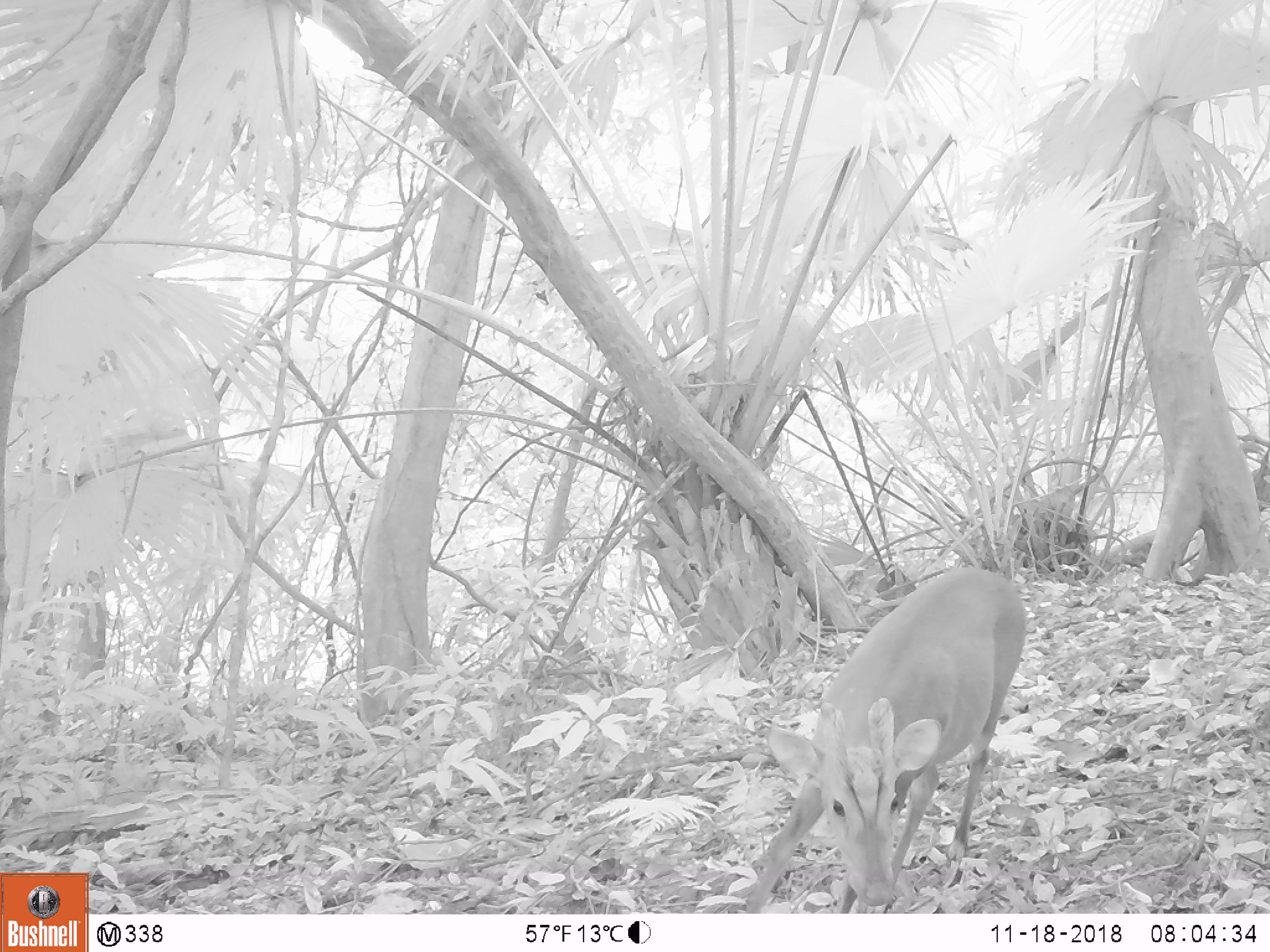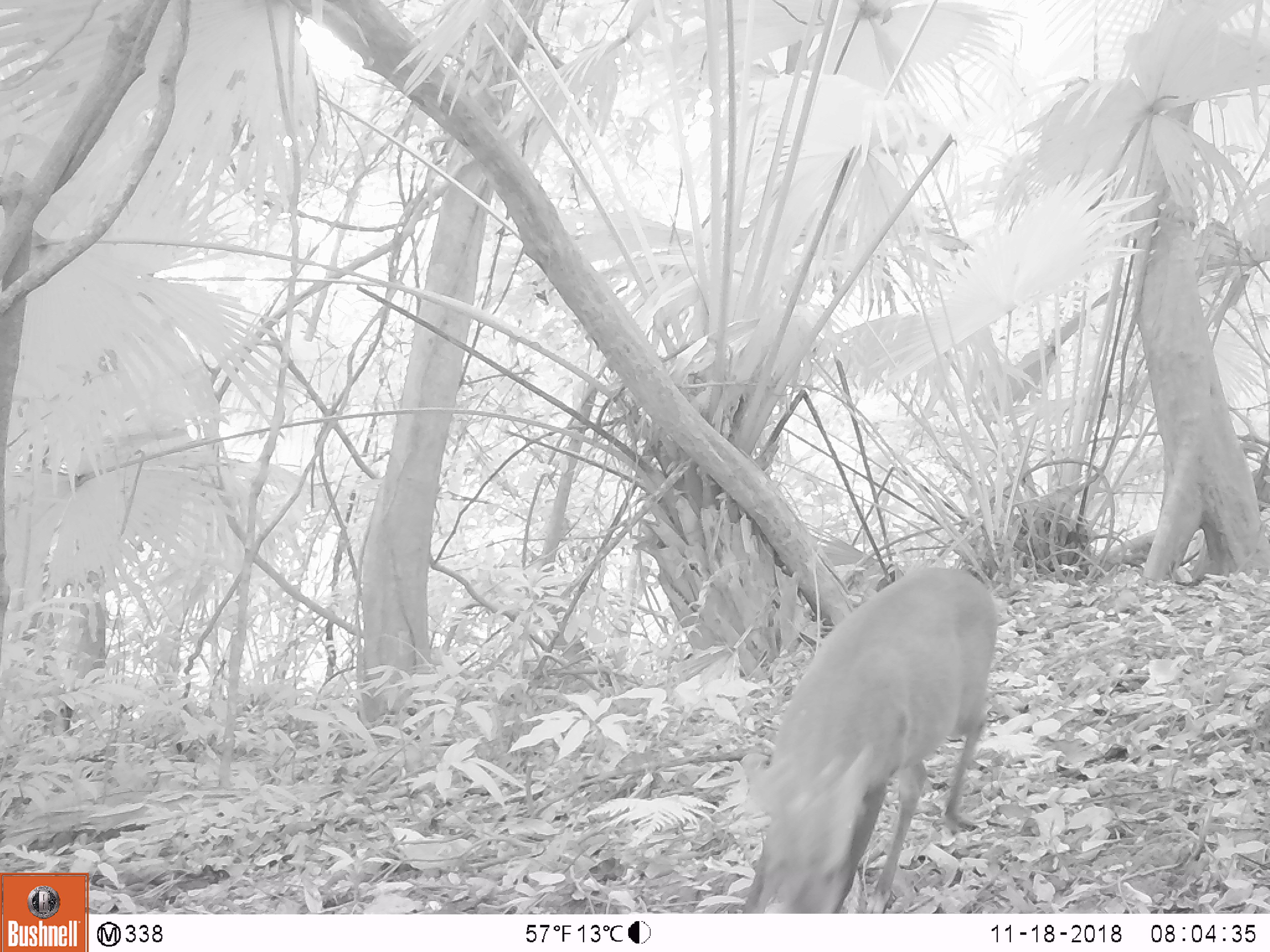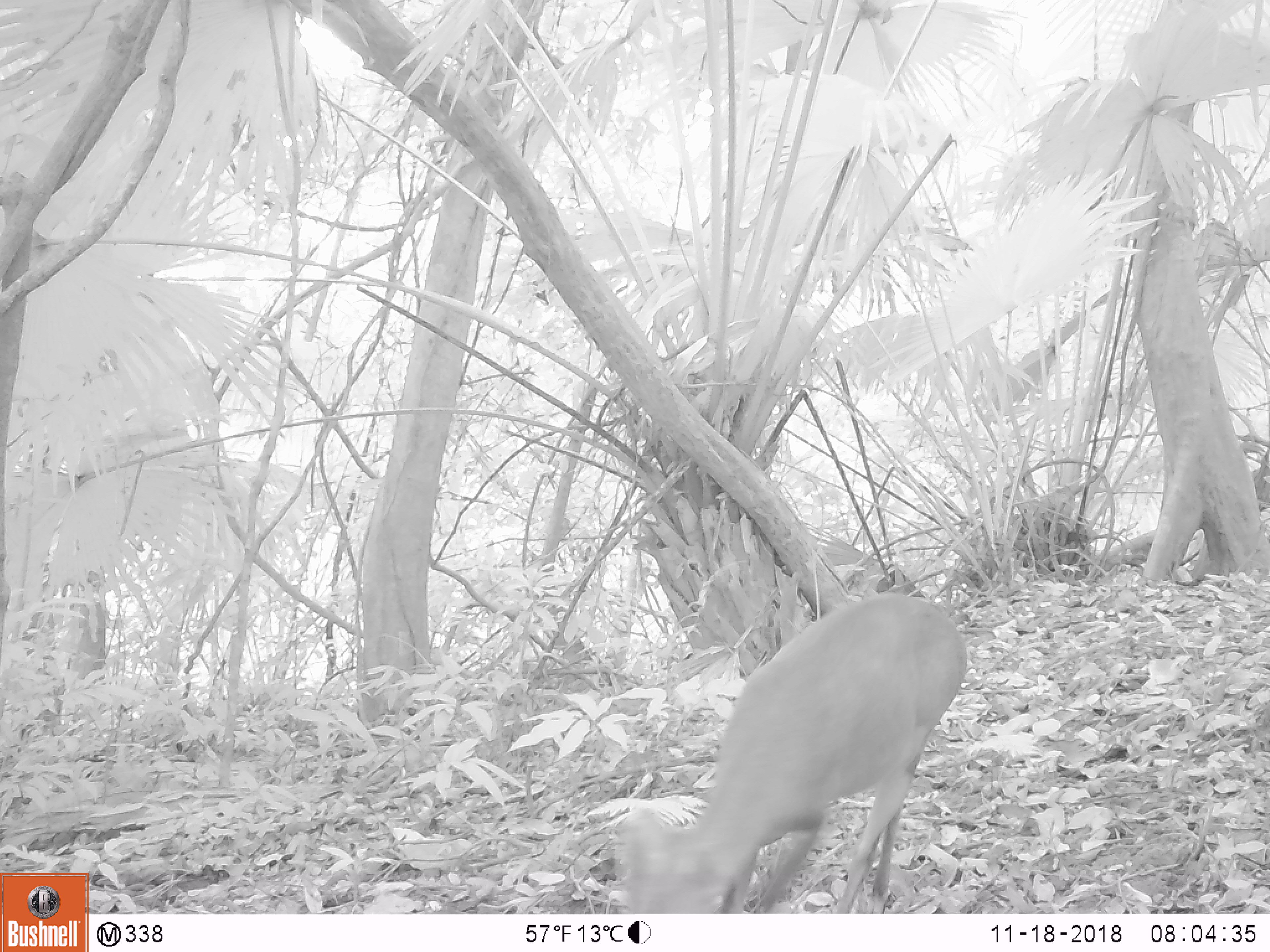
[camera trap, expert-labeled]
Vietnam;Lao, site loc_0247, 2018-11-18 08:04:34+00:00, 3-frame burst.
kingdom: Animalia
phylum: Chordata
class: Mammalia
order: Artiodactyla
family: Cervidae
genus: Muntiacus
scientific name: Muntiacus vuquangensis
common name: large-antlered muntjac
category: large antlered muntjac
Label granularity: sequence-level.